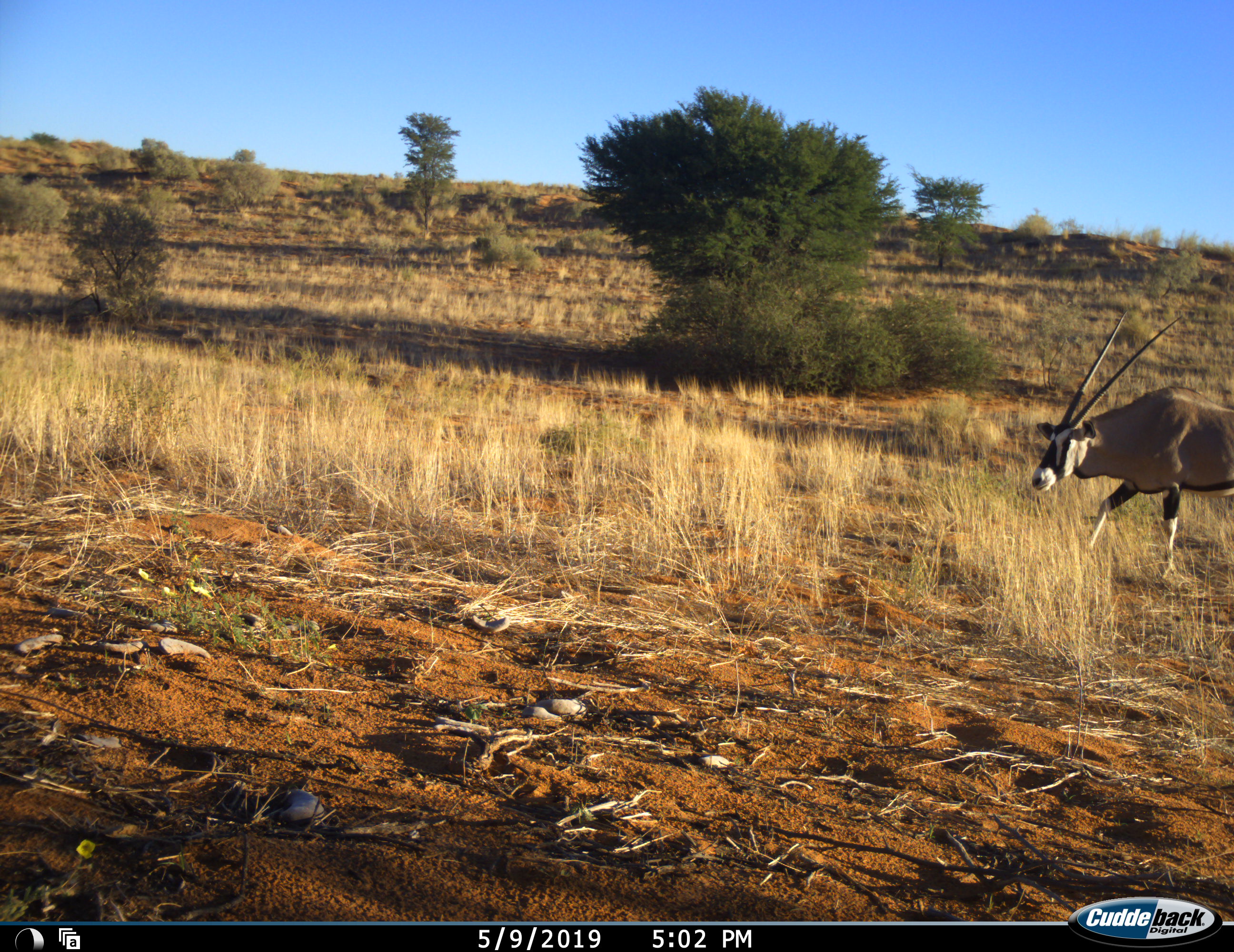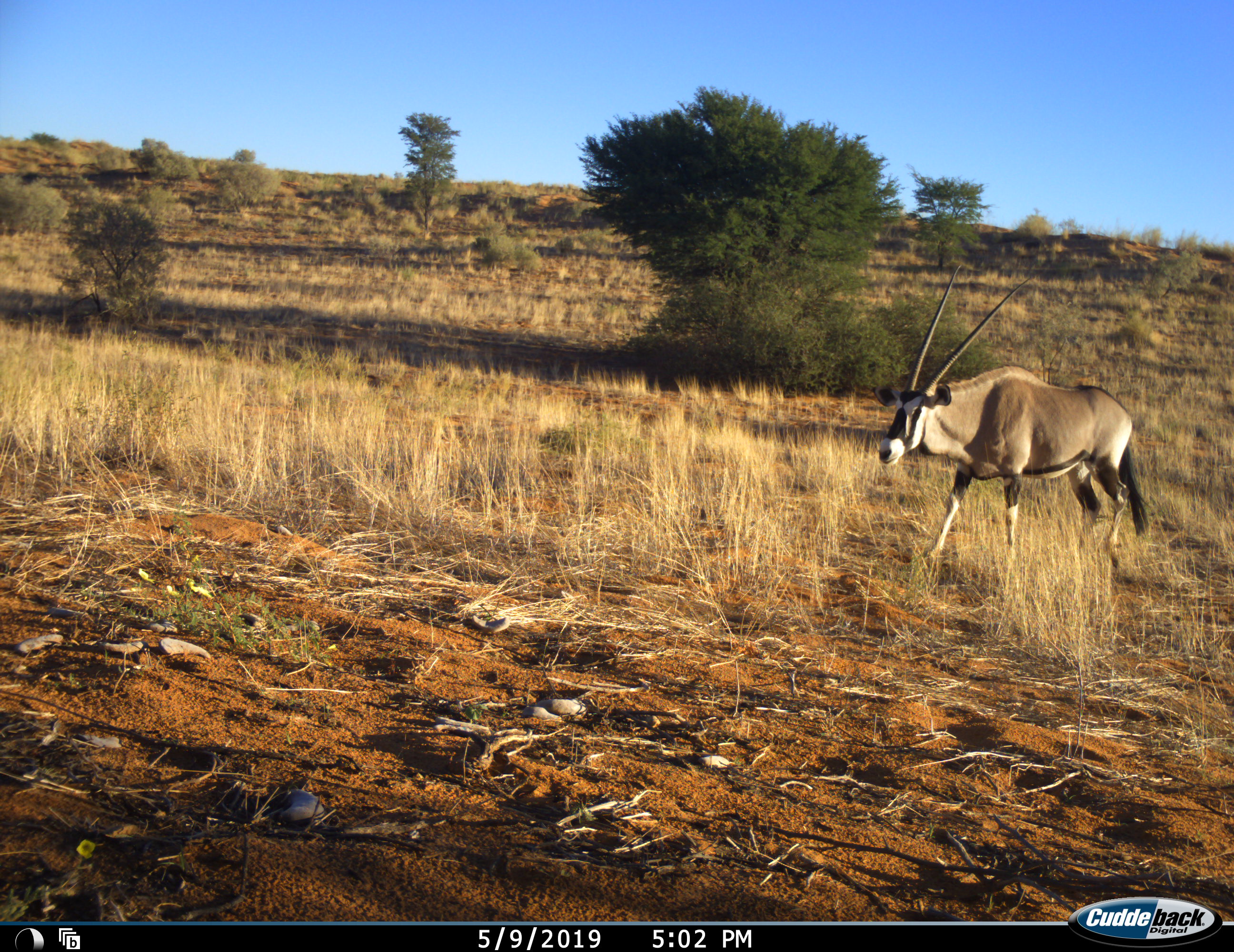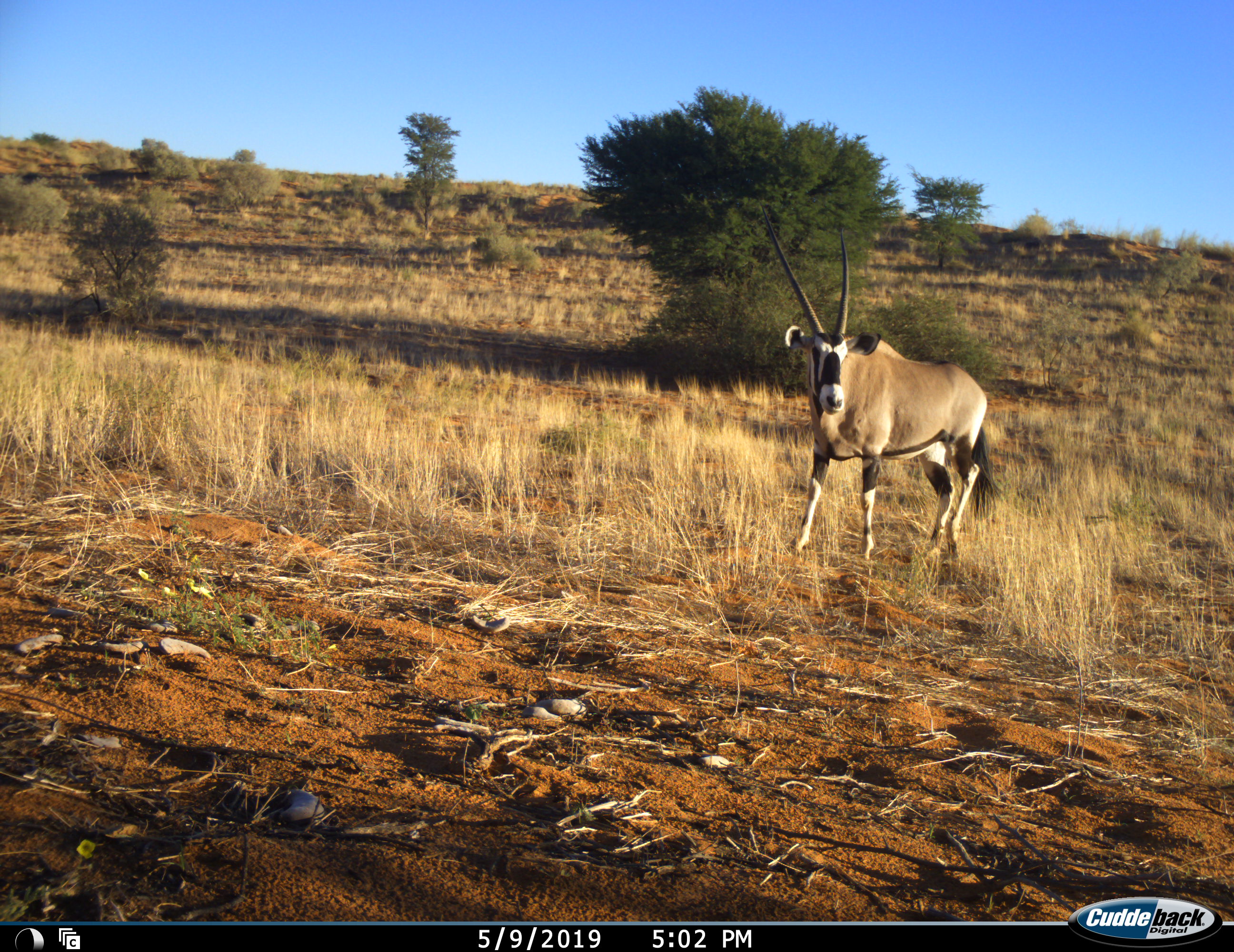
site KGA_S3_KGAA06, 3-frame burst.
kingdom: Animalia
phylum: Chordata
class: Mammalia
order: Artiodactyla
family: Bovidae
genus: Oryx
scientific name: Oryx gazella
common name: gemsbok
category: oryx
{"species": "oryx (gemsbok) (Oryx gazella)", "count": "1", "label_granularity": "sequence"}